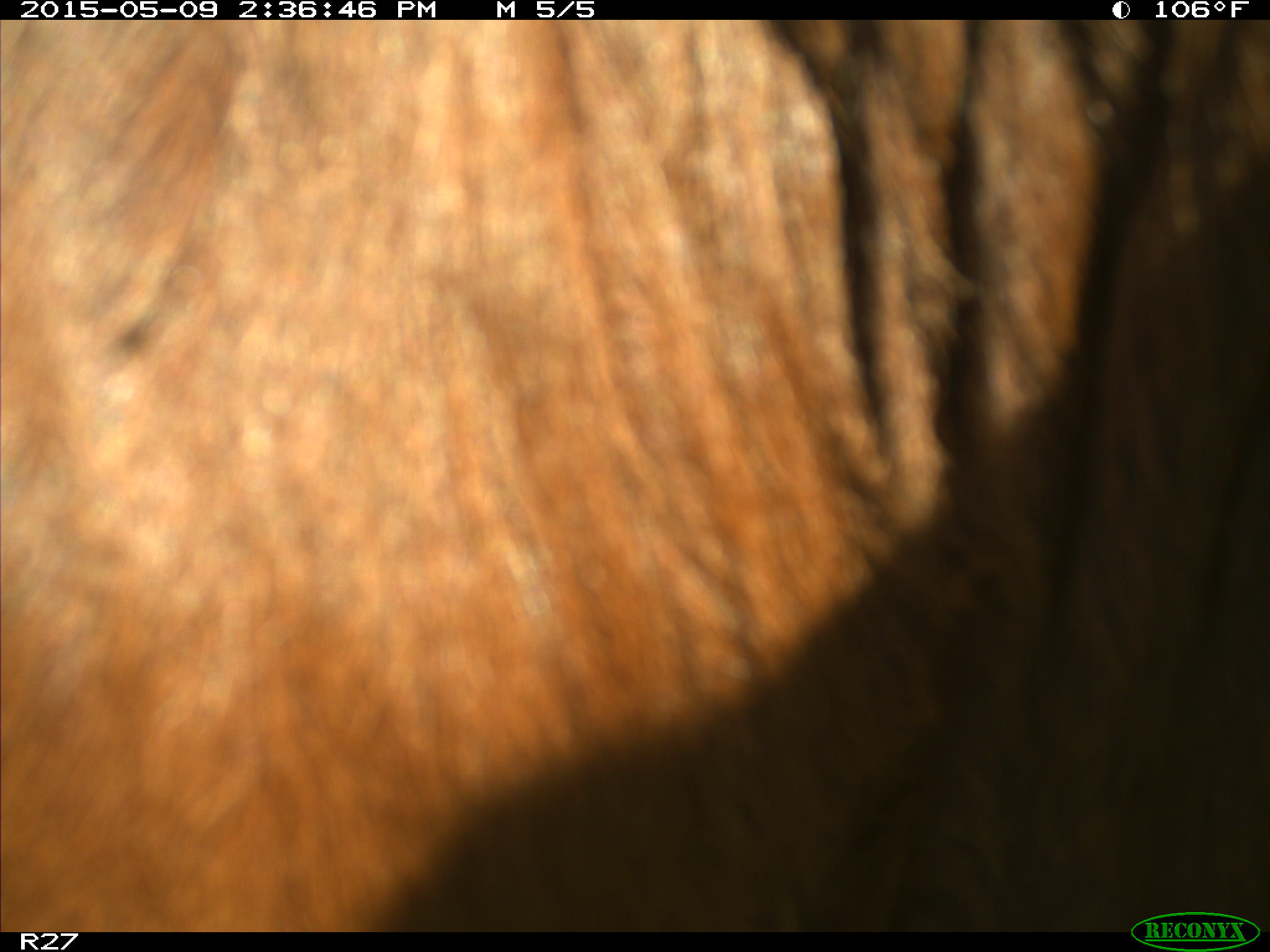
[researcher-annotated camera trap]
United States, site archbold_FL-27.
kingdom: Animalia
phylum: Chordata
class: Mammalia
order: Artiodactyla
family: Bovidae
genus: Bos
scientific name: Bos taurus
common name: domestic cow